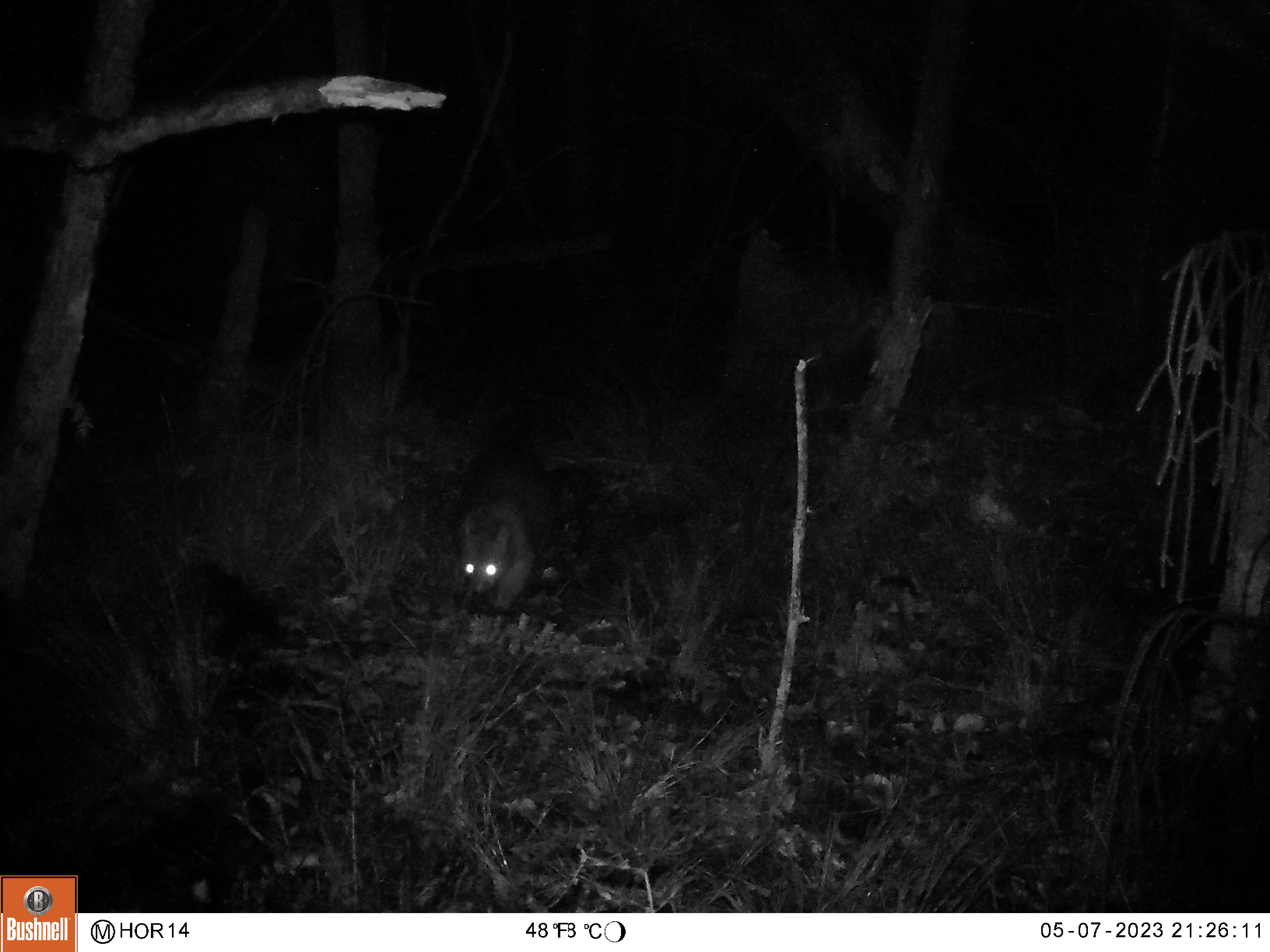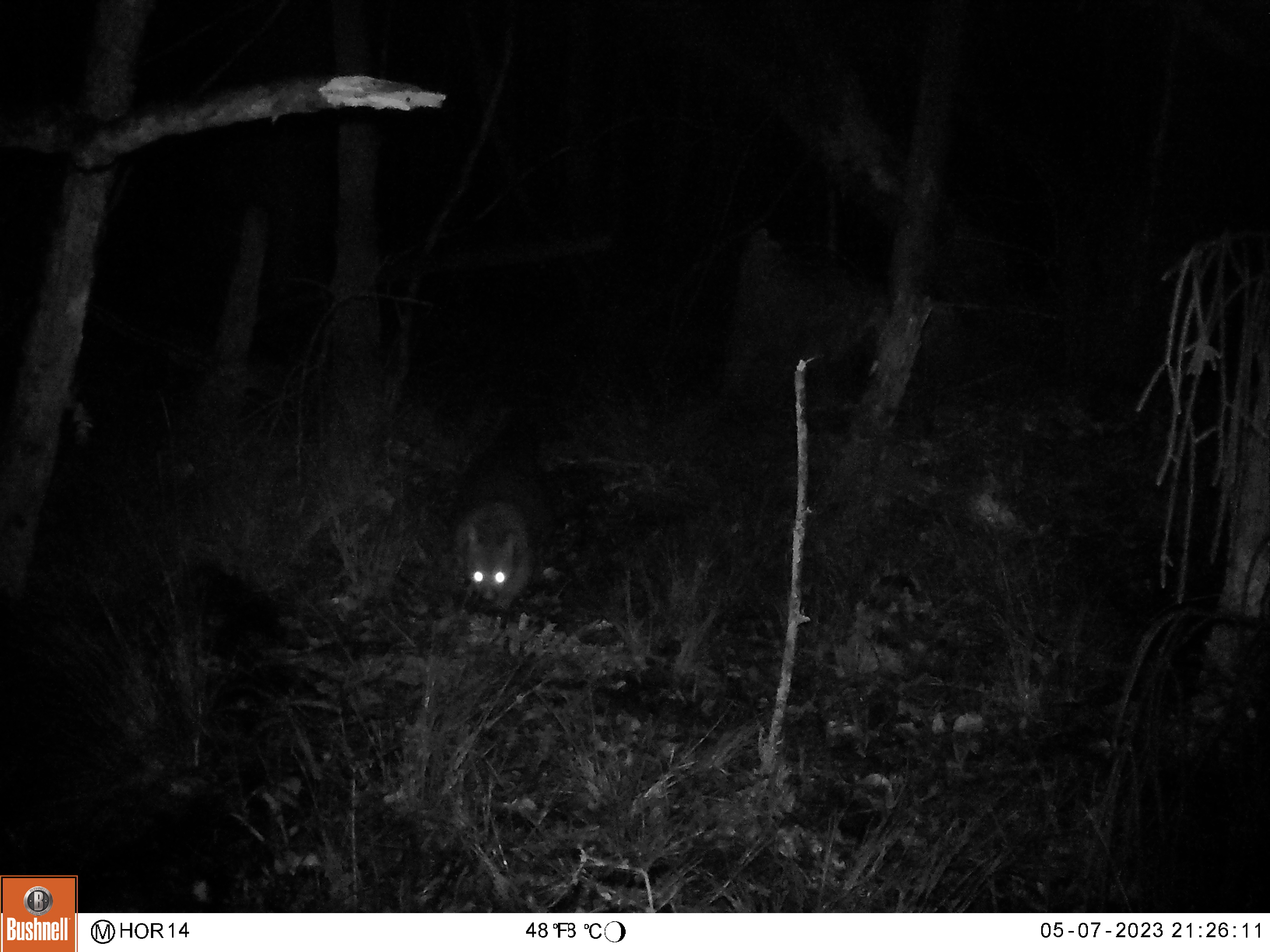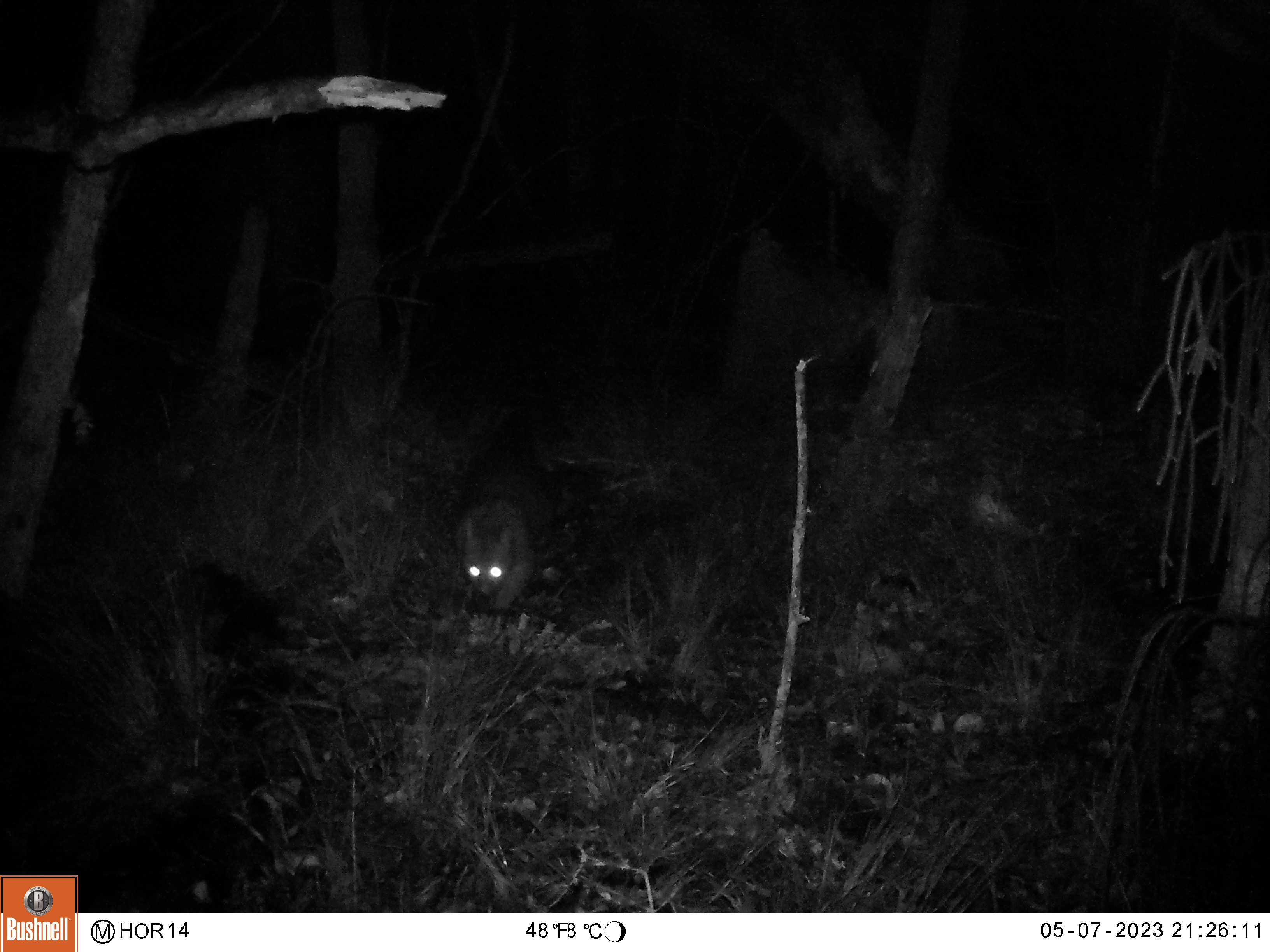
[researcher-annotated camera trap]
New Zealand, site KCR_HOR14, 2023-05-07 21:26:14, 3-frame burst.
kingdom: Animalia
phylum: Chordata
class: Mammalia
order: Diprotodontia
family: Phalangeridae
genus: Trichosurus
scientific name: Trichosurus vulpecula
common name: common brushtail possum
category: possum